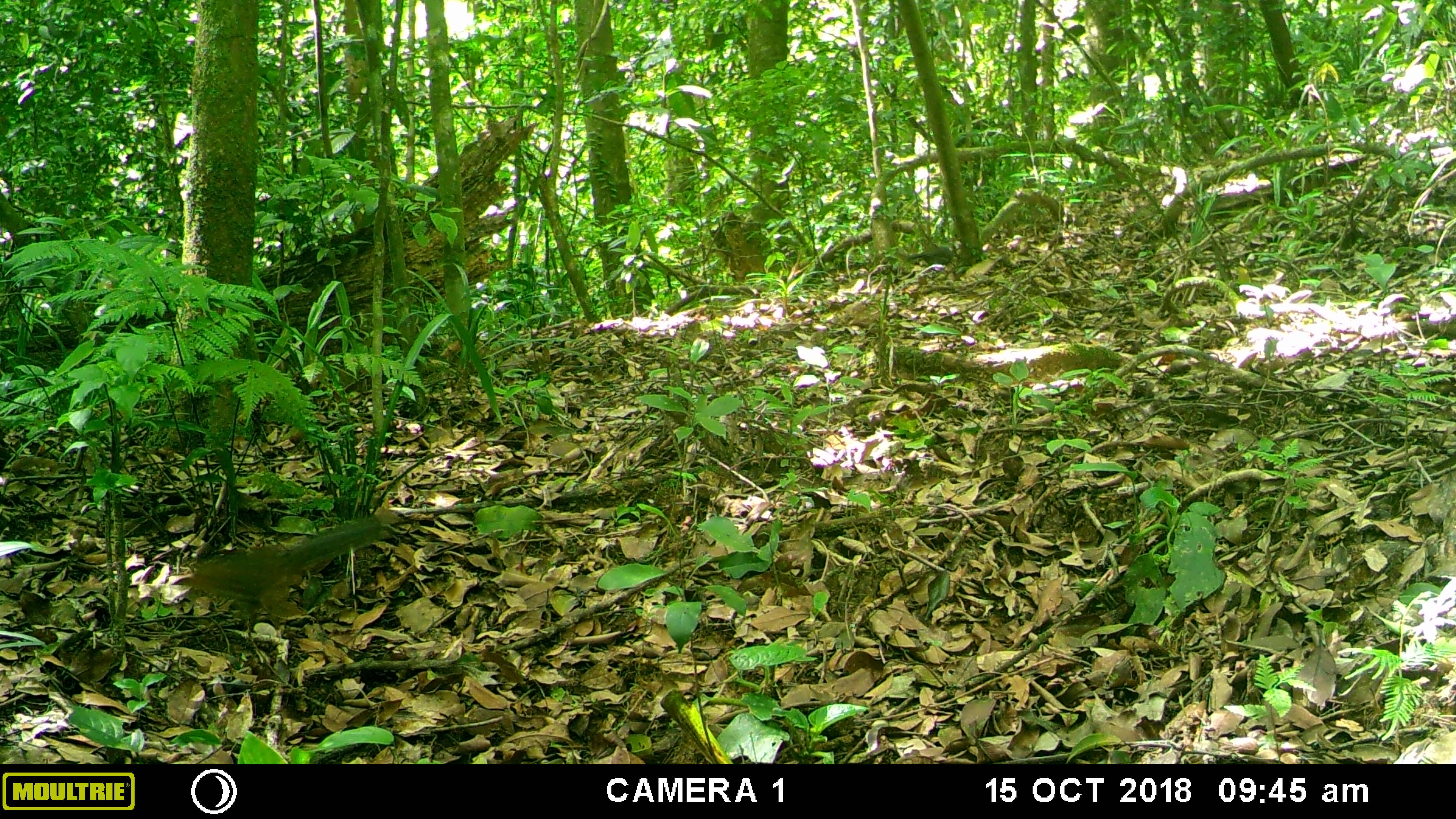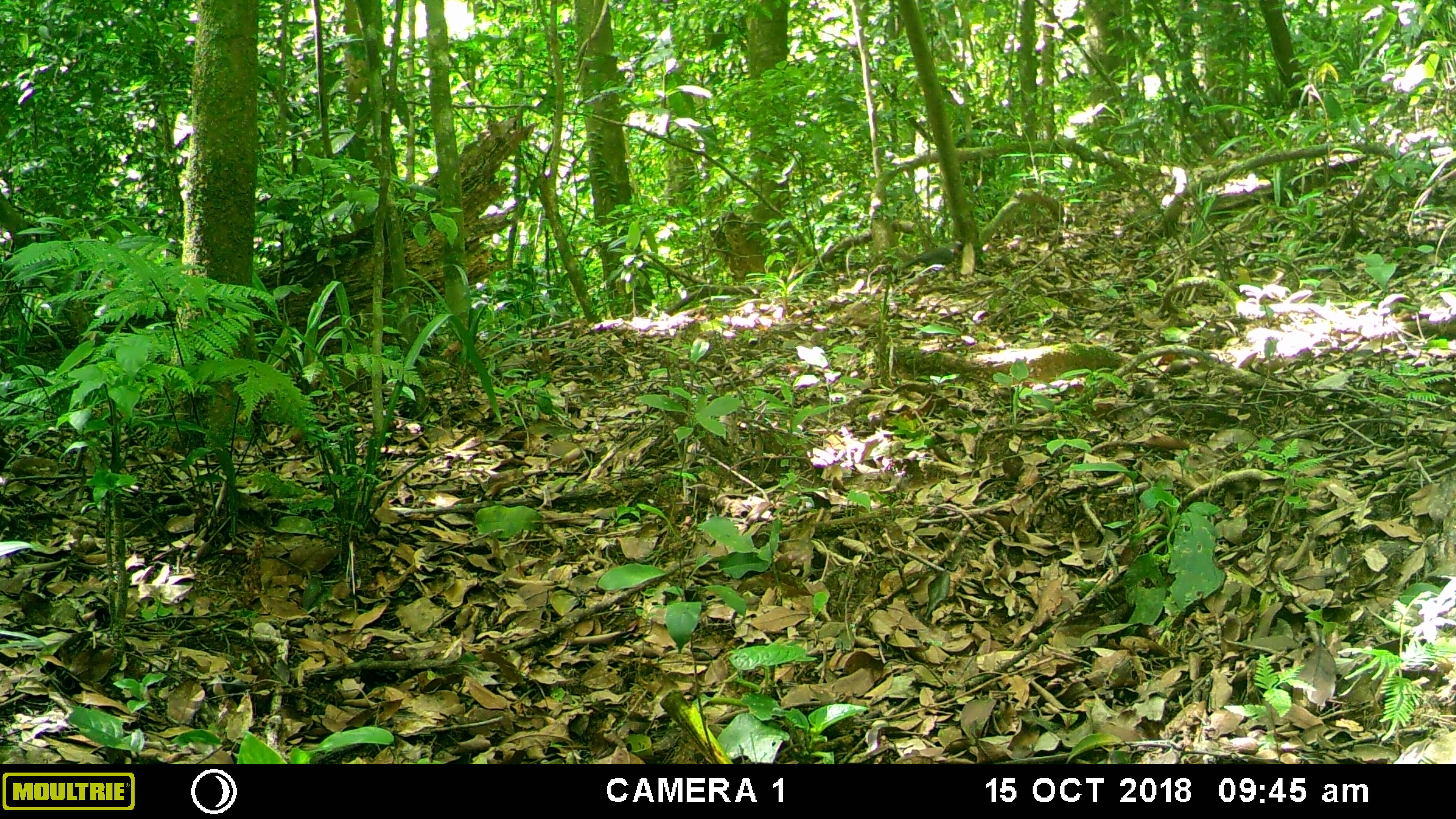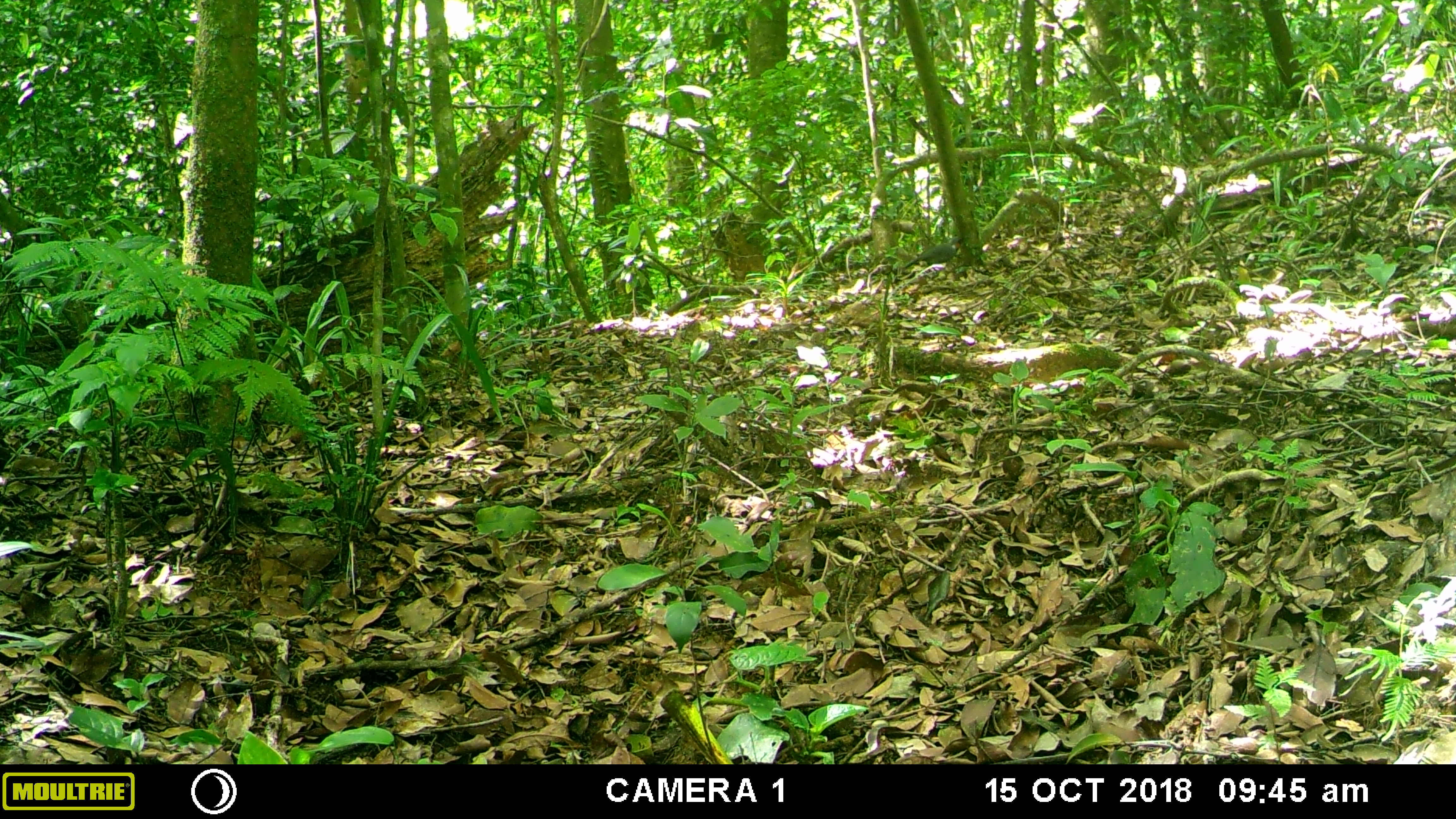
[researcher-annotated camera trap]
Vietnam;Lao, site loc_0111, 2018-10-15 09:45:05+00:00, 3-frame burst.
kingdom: Animalia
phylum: Chordata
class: Aves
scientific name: Aves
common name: bird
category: unidentified bird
Unidentified bird (bird) (Aves). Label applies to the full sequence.